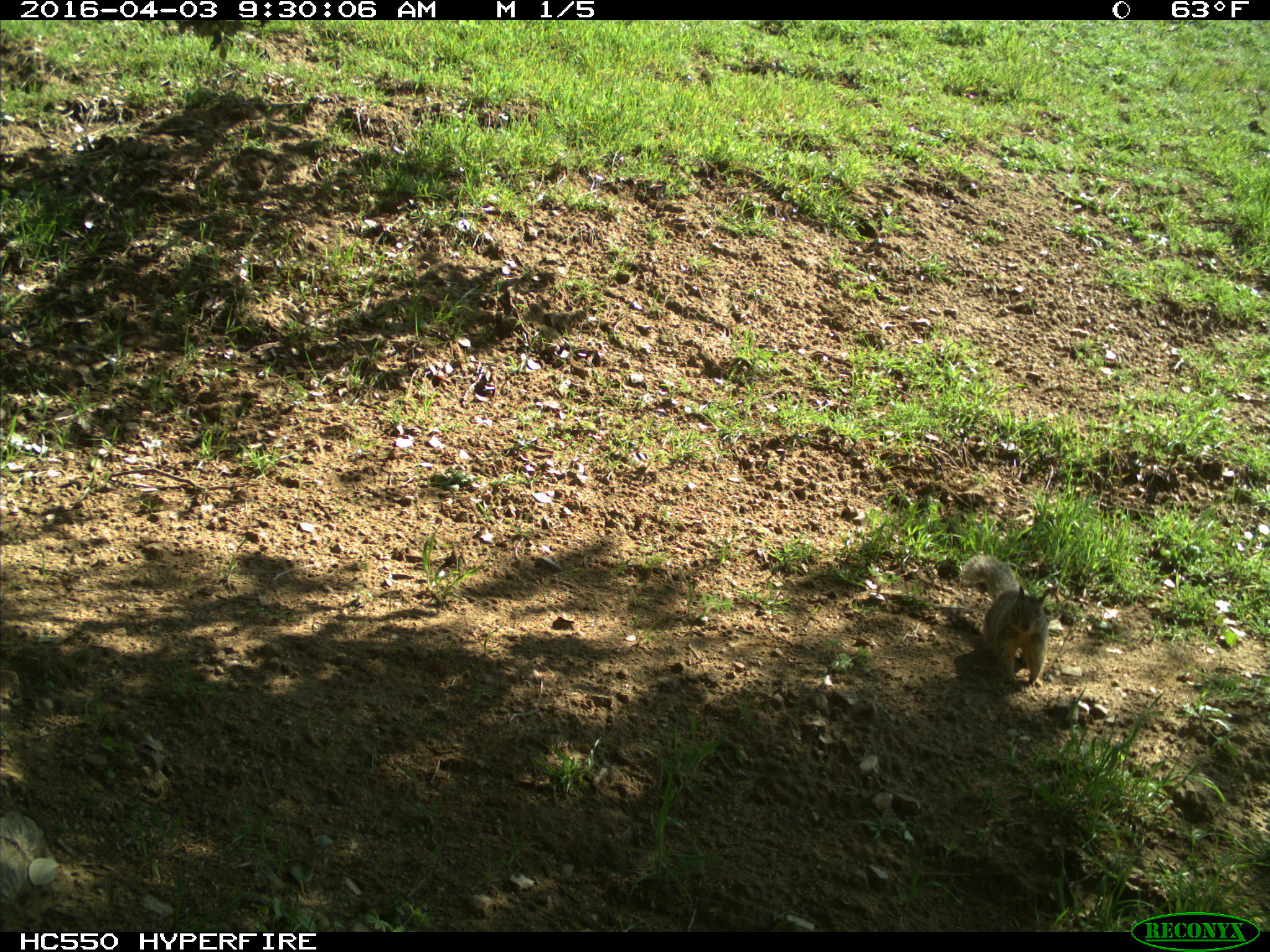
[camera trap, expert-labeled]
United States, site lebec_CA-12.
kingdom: Animalia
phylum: Chordata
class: Mammalia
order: Rodentia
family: Sciuridae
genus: Otospermophilus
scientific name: Otospermophilus beecheyi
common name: california ground squirrel